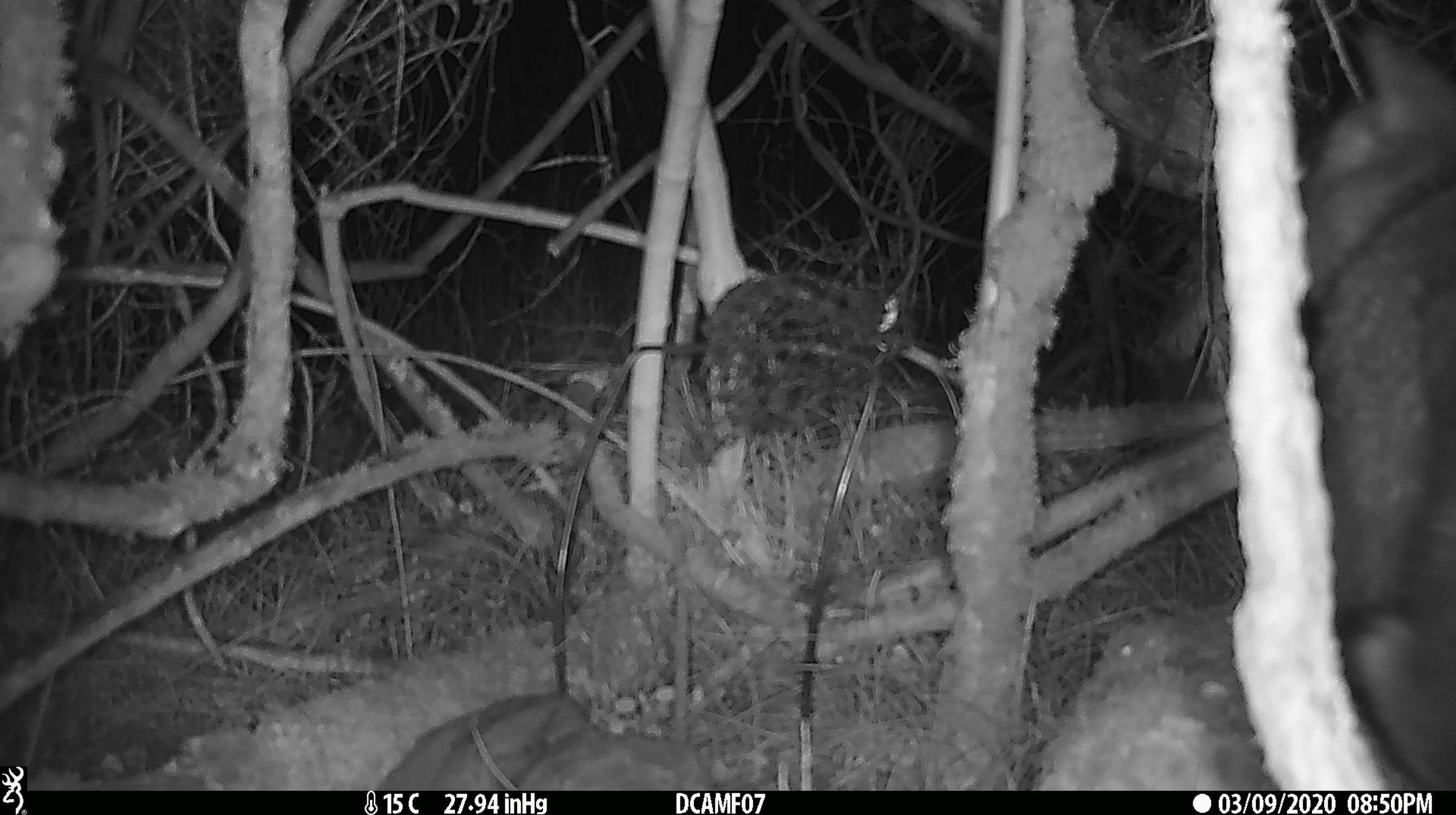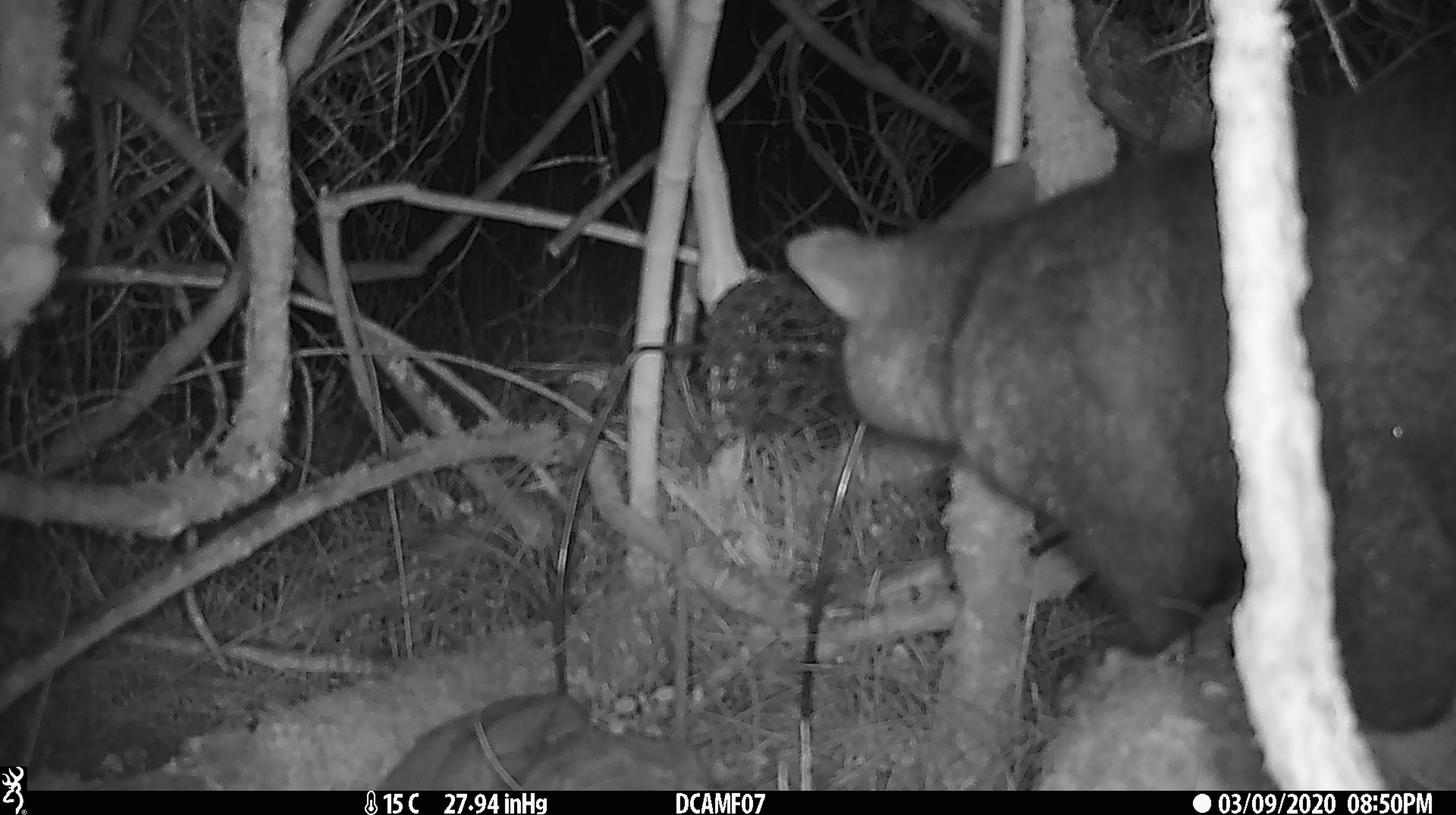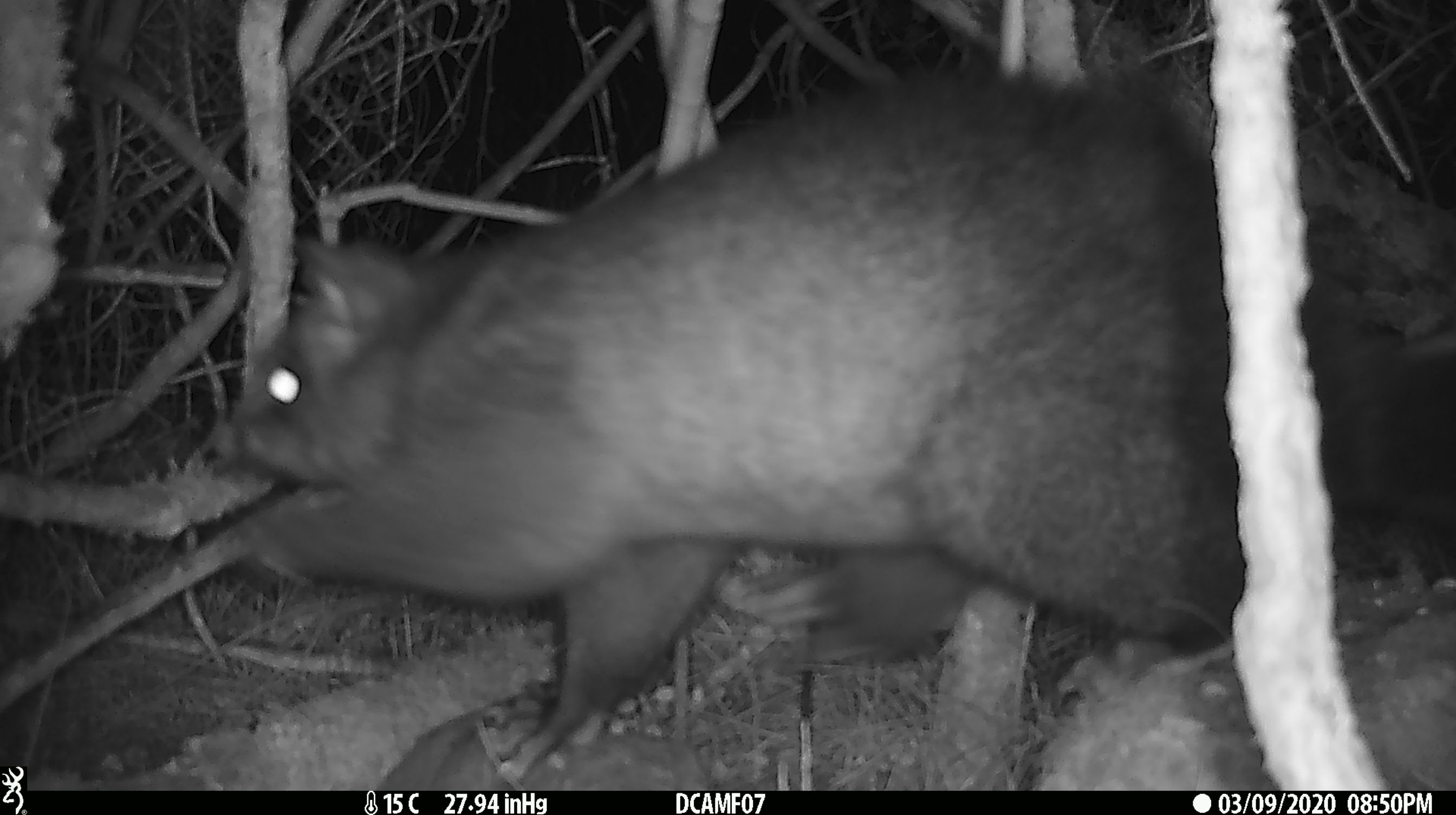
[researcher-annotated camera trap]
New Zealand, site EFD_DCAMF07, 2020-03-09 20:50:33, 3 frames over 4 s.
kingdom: Animalia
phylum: Chordata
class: Mammalia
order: Diprotodontia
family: Phalangeridae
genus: Trichosurus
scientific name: Trichosurus vulpecula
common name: common brushtail possum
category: possum